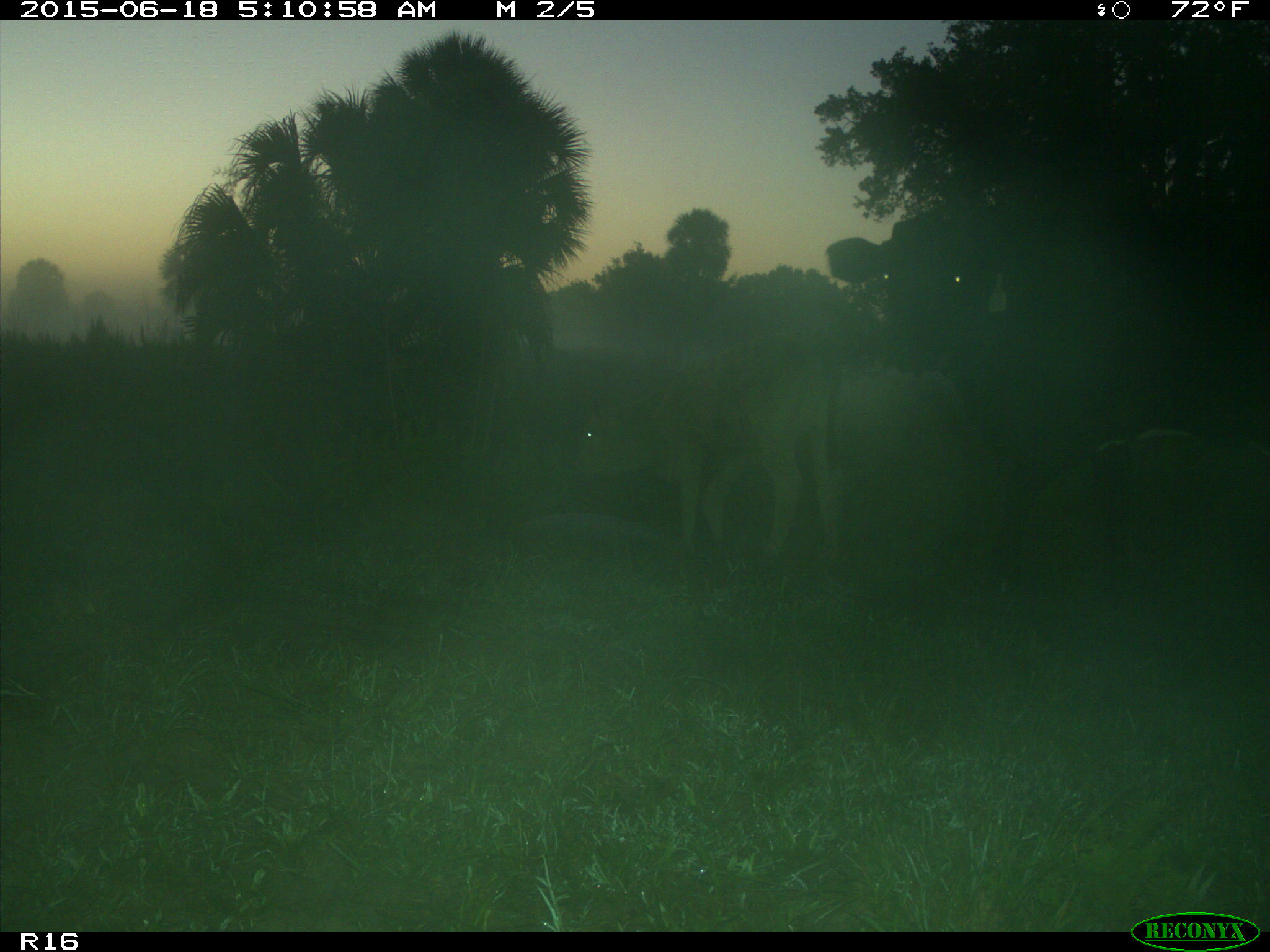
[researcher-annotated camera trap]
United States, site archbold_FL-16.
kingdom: Animalia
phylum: Chordata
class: Mammalia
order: Artiodactyla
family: Bovidae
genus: Bos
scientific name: Bos taurus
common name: domestic cow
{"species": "Bos taurus (domestic cow)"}